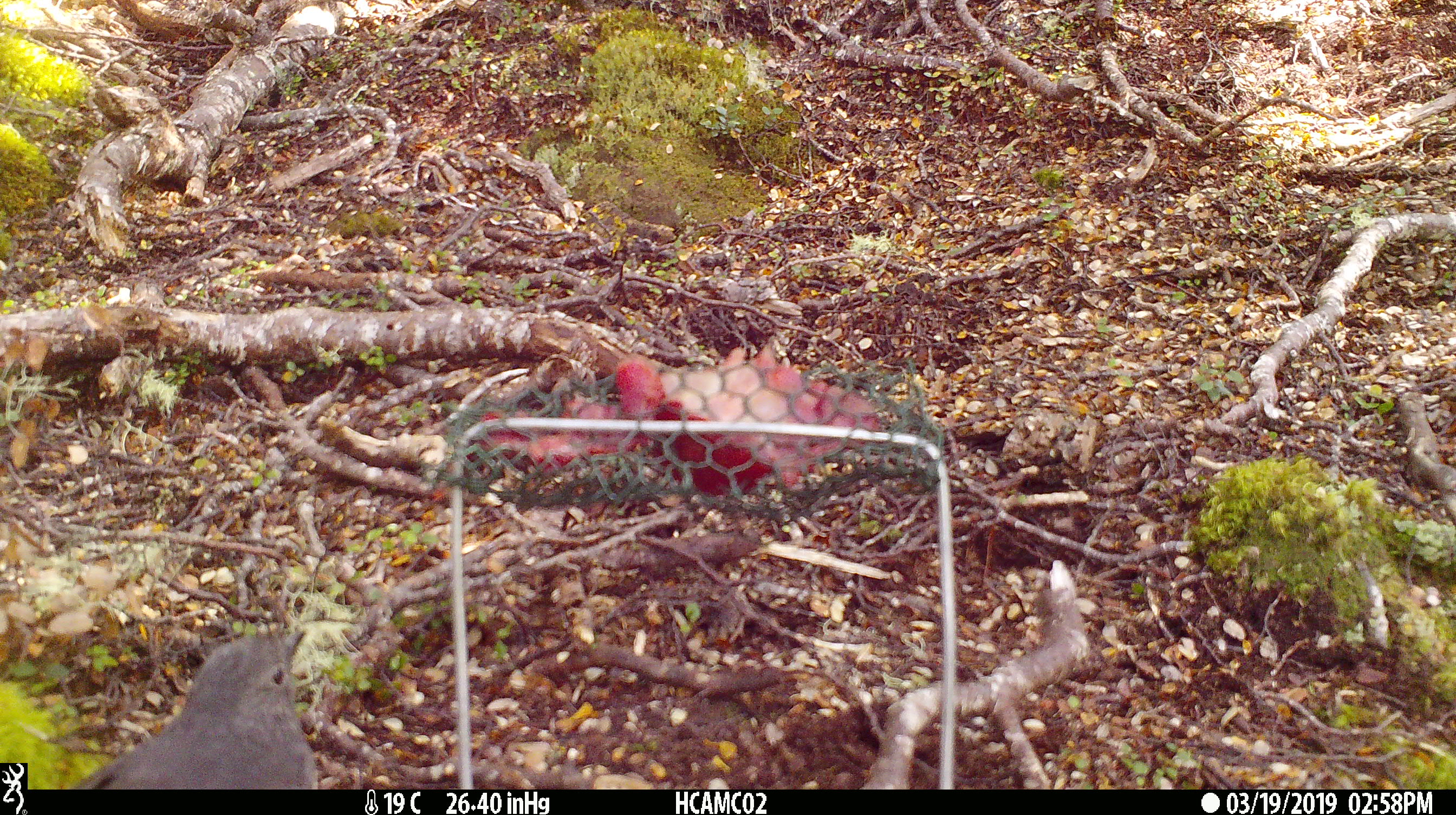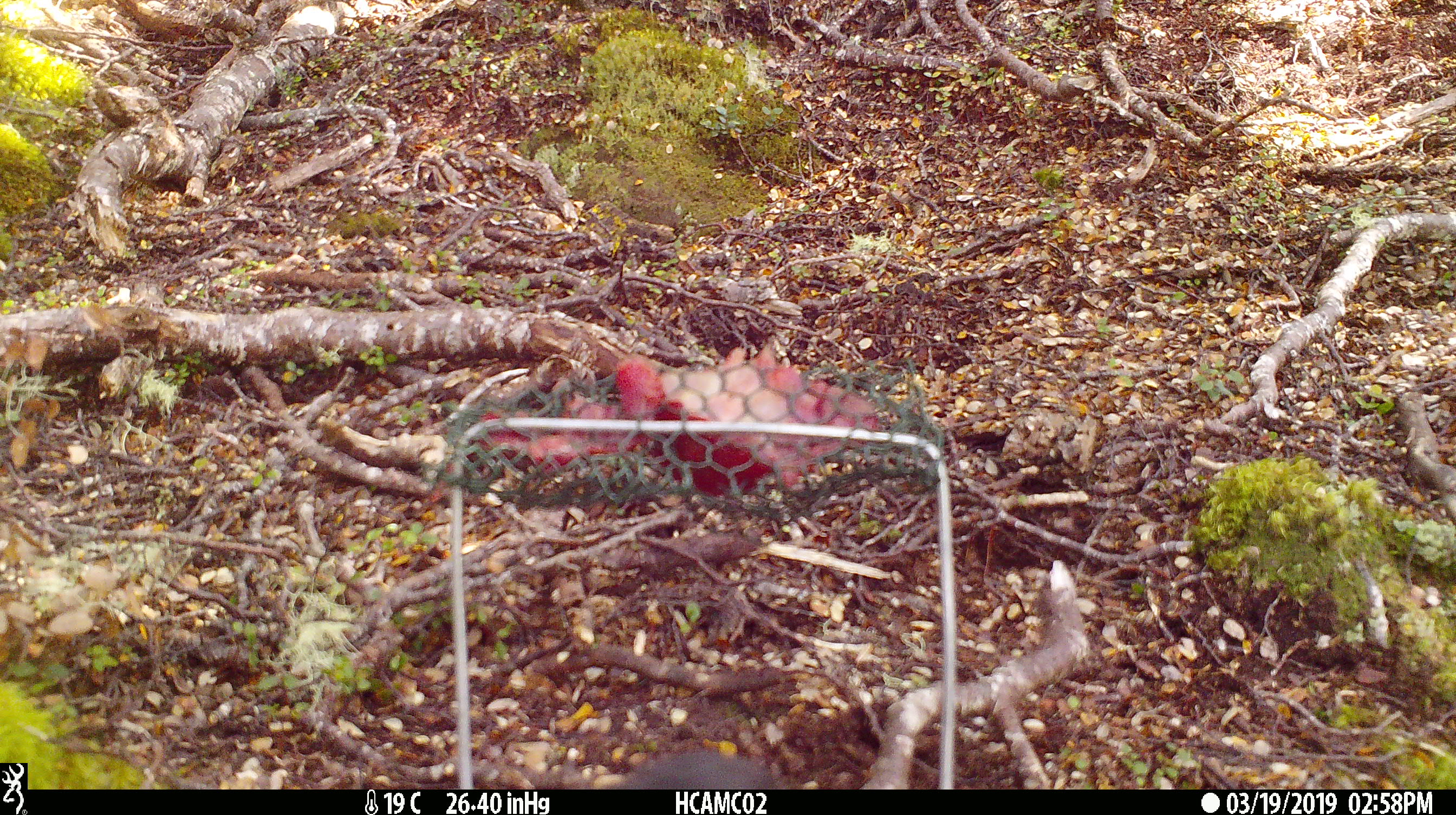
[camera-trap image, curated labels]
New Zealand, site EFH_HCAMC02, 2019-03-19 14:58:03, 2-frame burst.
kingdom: Animalia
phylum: Chordata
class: Aves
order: Passeriformes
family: Petroicidae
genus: Petroica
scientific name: Petroica australis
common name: new zealand robin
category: robin